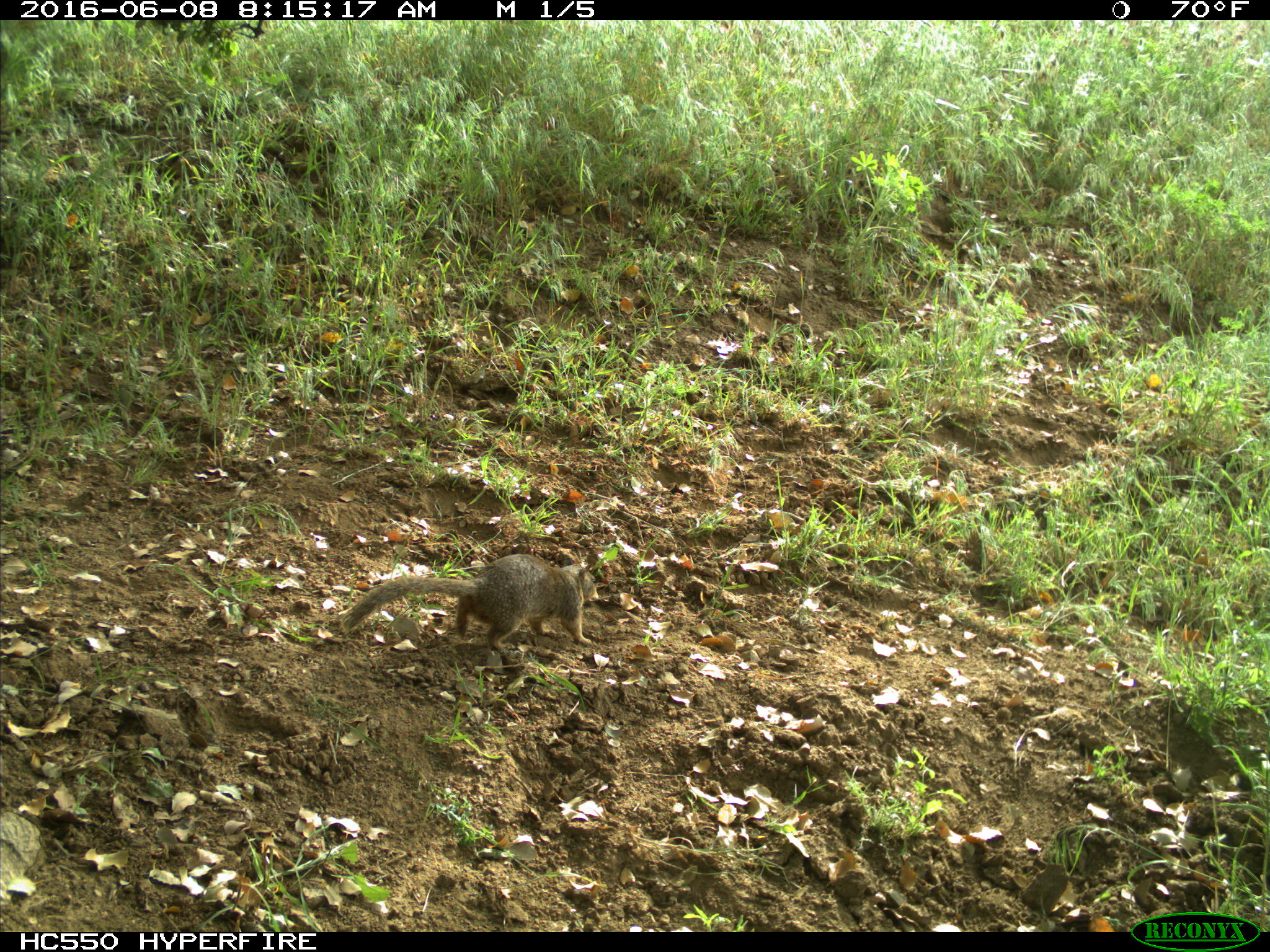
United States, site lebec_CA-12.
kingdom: Animalia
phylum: Chordata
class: Mammalia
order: Rodentia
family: Sciuridae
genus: Otospermophilus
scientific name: Otospermophilus beecheyi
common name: california ground squirrel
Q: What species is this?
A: Otospermophilus beecheyi (california ground squirrel).